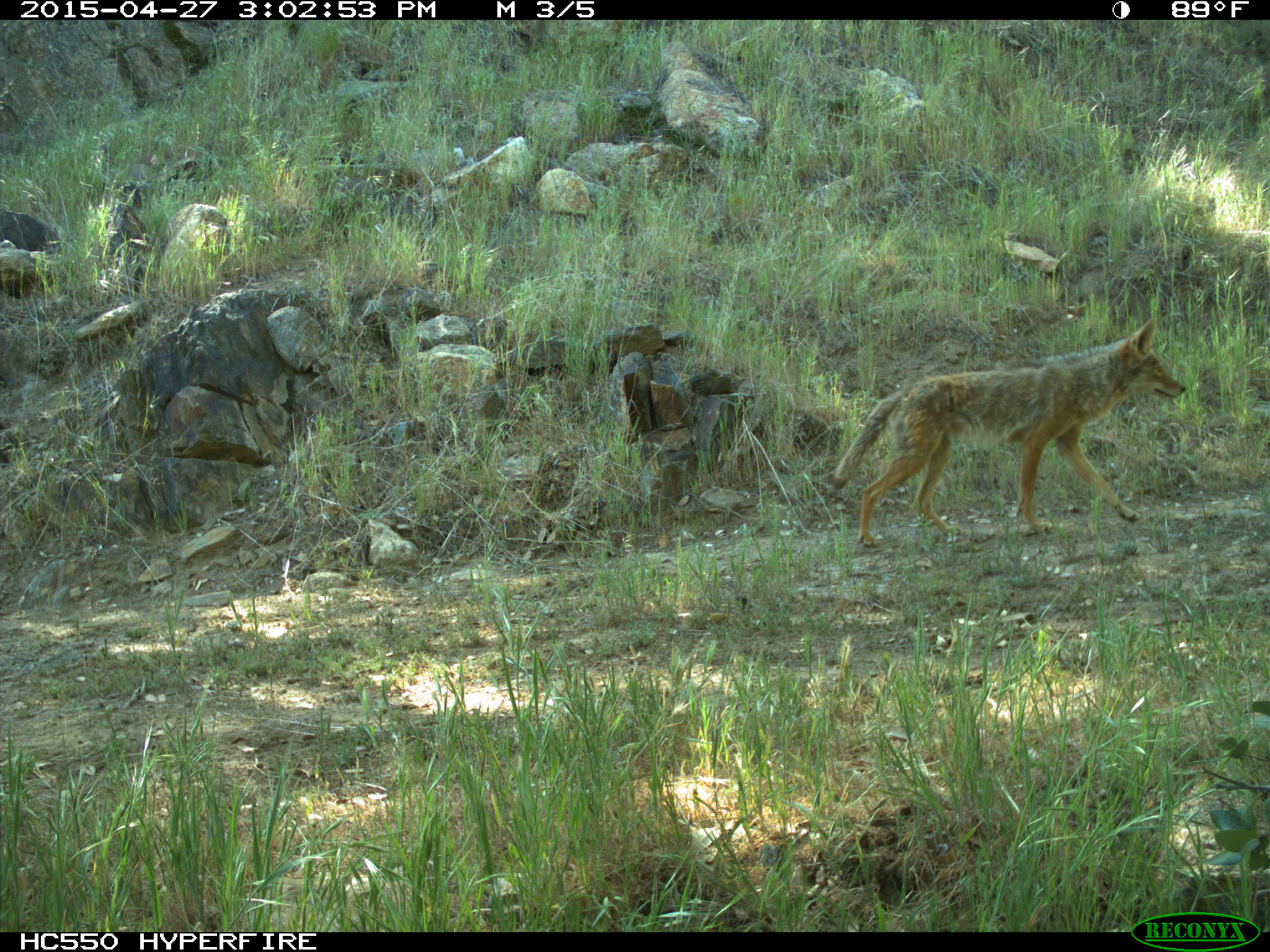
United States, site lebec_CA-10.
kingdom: Animalia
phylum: Chordata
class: Mammalia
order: Carnivora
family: Canidae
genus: Canis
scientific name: Canis latrans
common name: coyote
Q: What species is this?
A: Canis latrans (coyote).